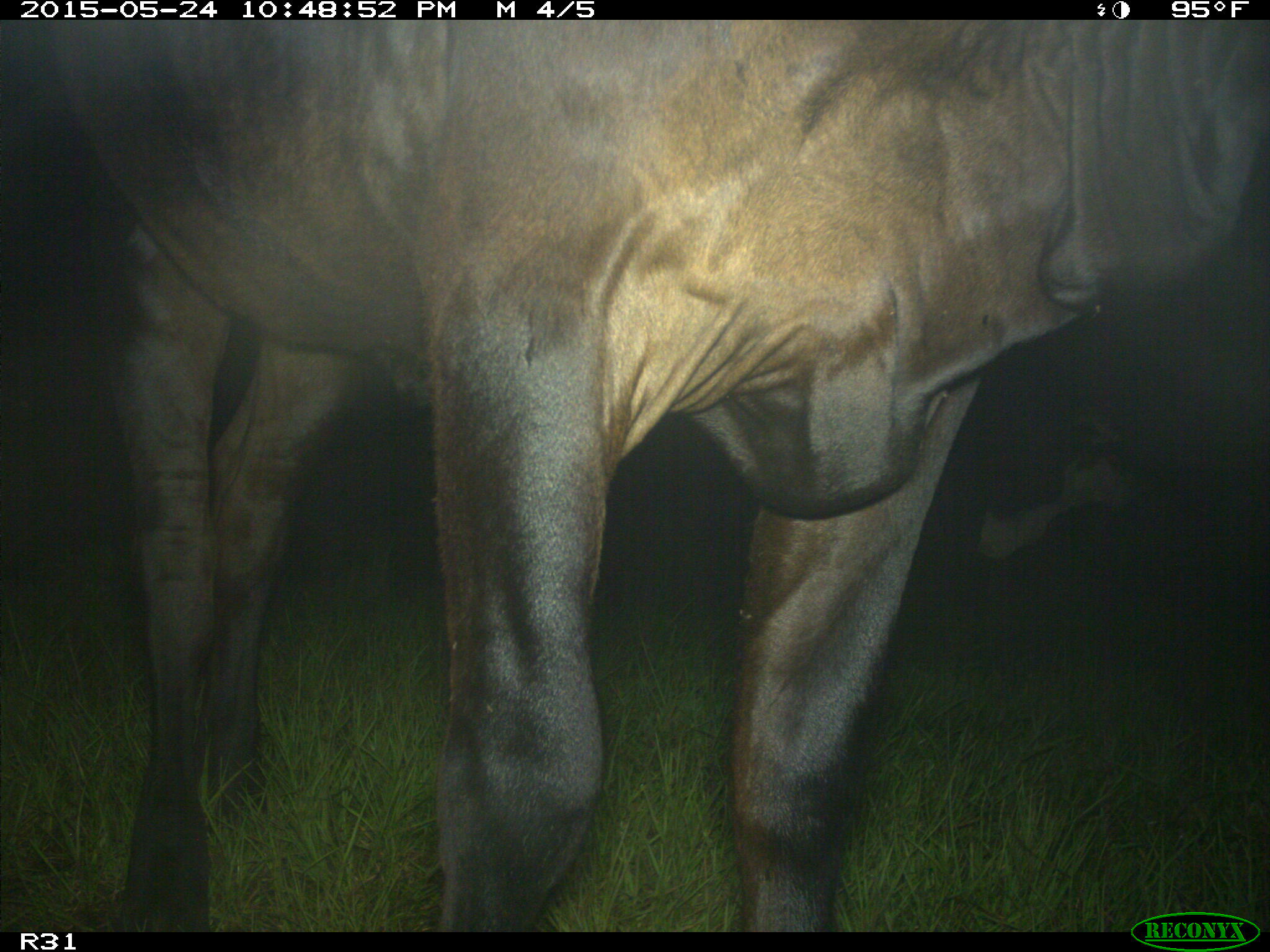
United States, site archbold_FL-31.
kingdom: Animalia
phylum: Chordata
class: Mammalia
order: Artiodactyla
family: Bovidae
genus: Bos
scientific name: Bos taurus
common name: domestic cow